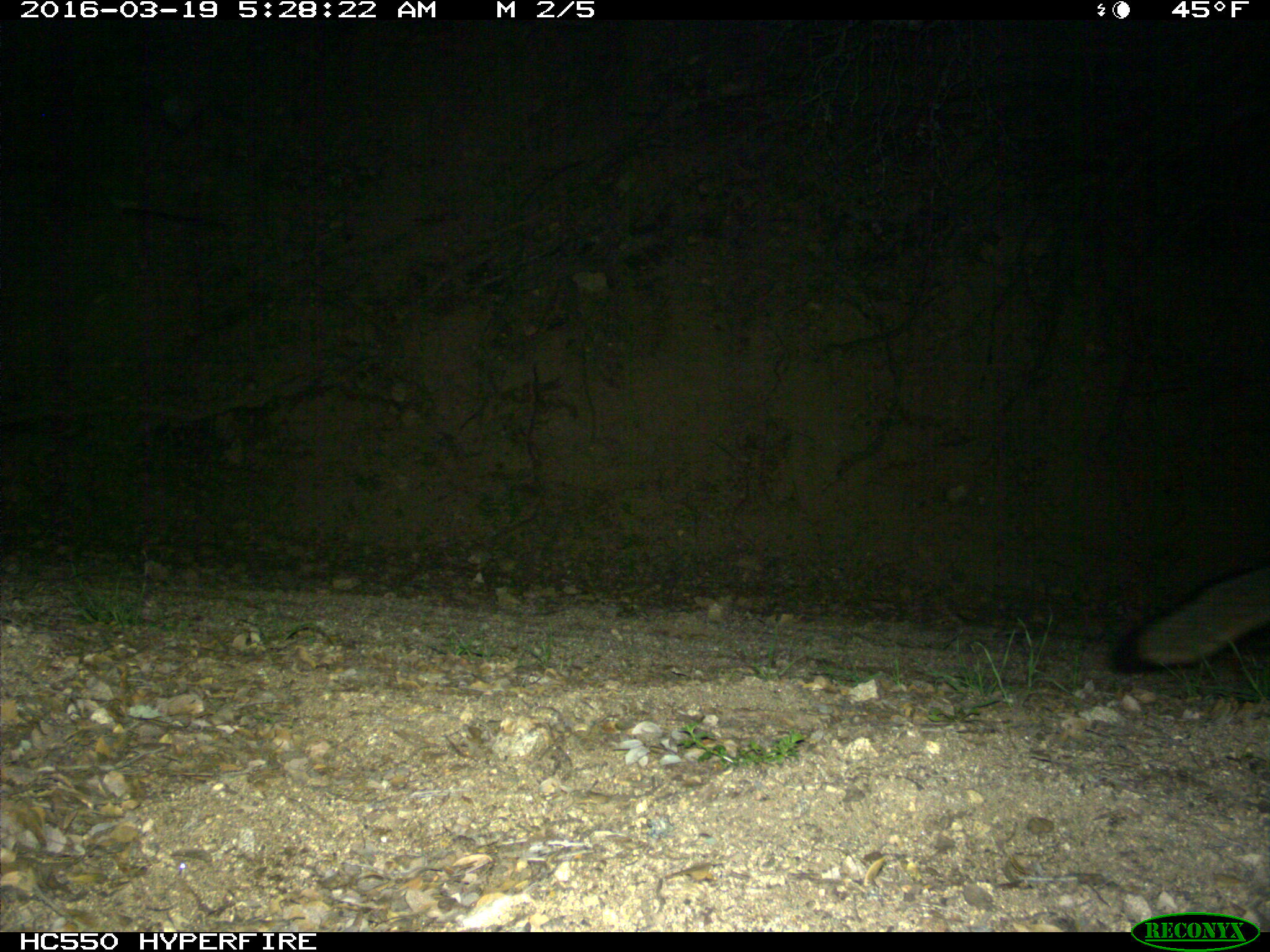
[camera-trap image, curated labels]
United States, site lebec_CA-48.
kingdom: Animalia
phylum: Chordata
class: Mammalia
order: Carnivora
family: Canidae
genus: Urocyon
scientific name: Urocyon cinereoargenteus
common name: gray fox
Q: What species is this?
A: Urocyon cinereoargenteus (gray fox).